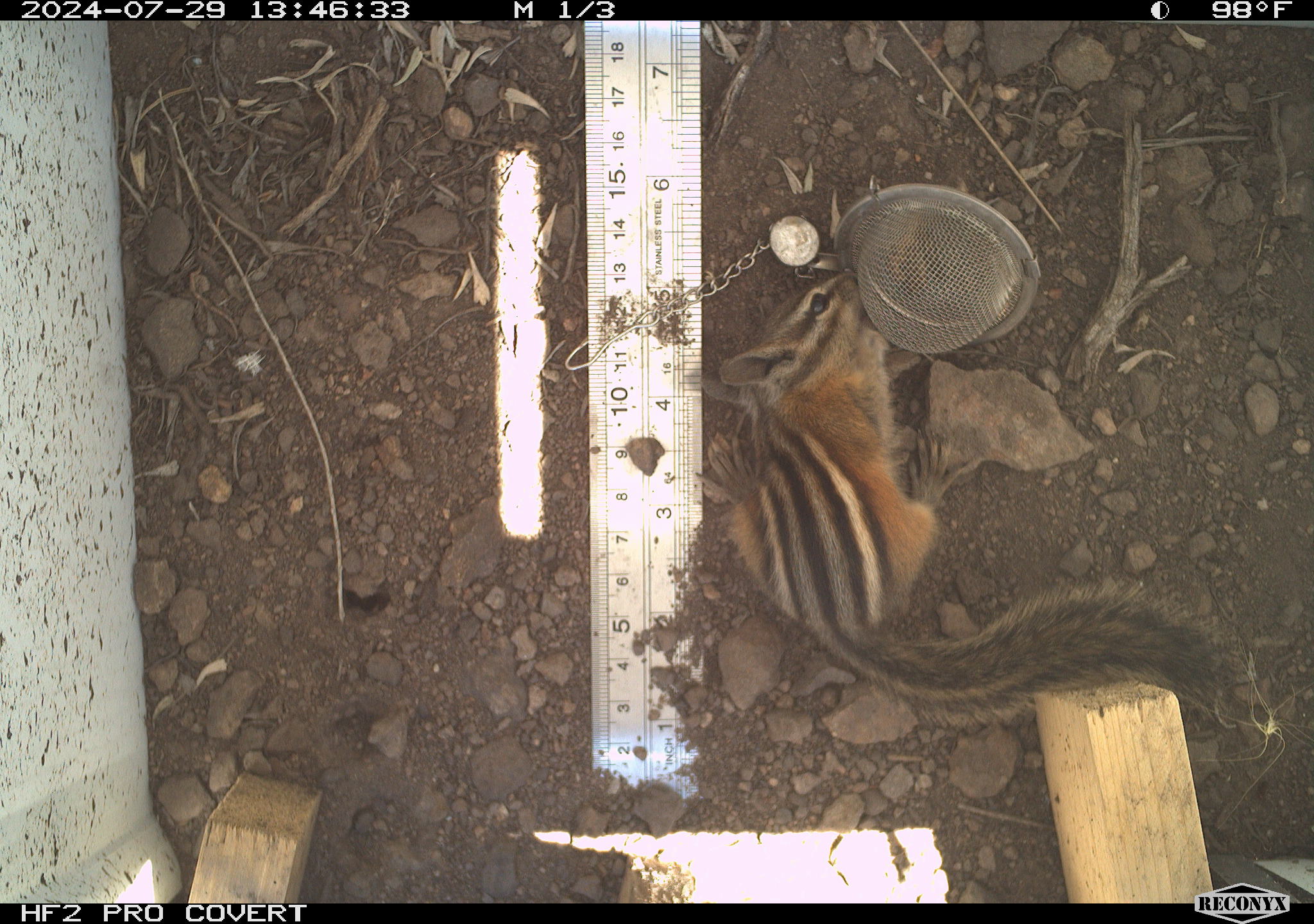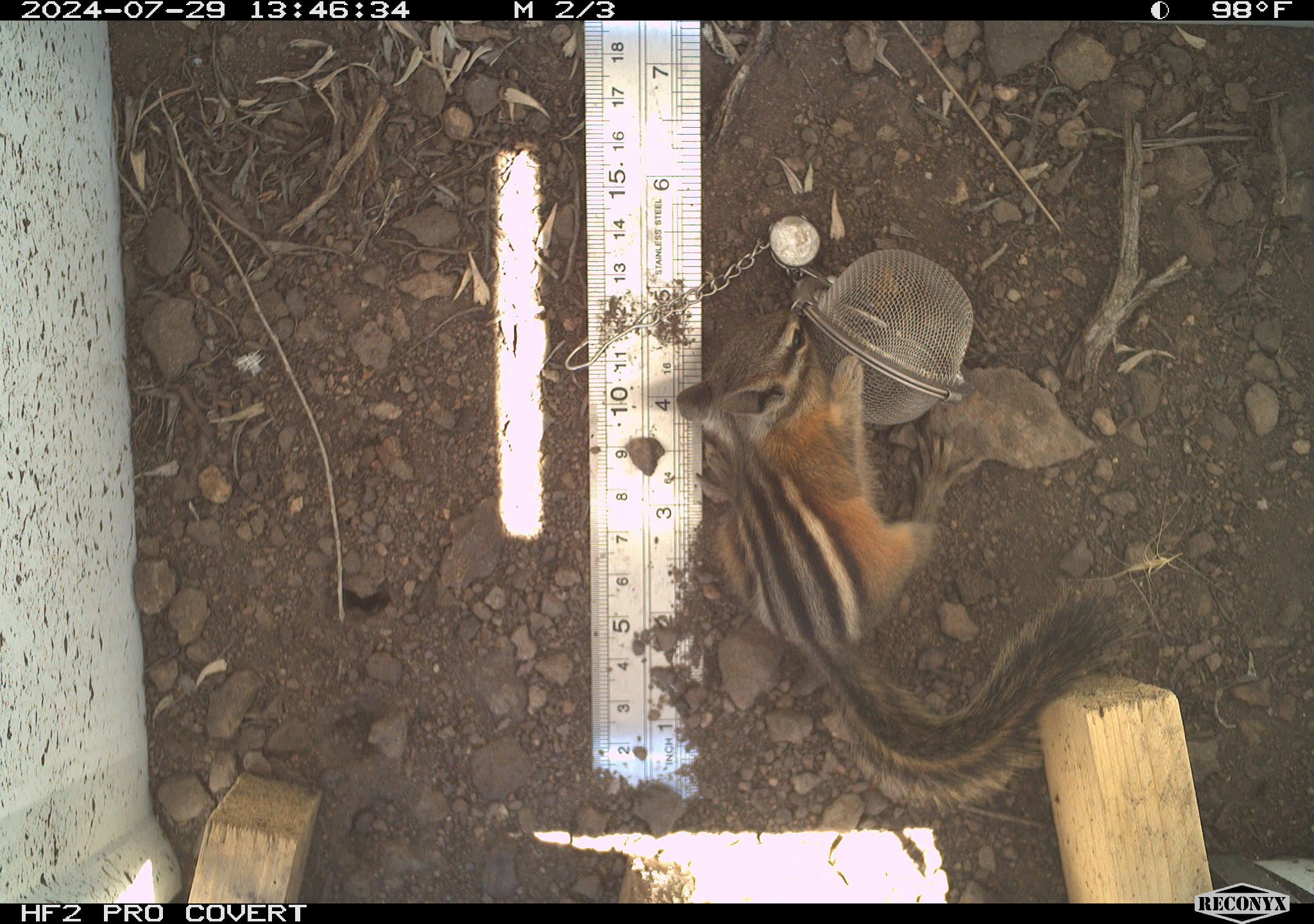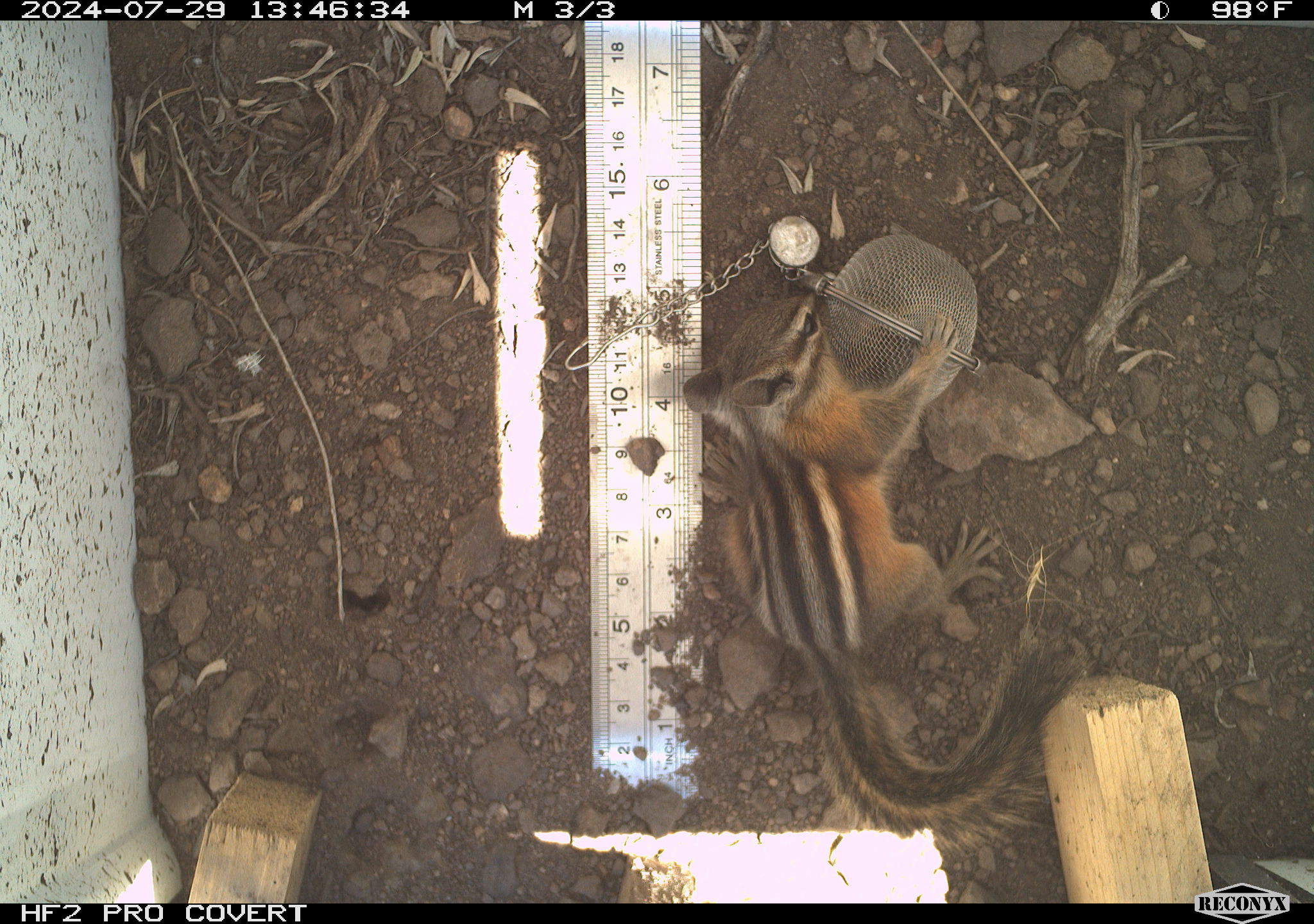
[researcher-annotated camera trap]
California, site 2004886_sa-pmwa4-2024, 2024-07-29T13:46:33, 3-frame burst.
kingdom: Animalia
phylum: Chordata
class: Mammalia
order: Rodentia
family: Sciuridae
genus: Neotamias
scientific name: Neotamias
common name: western chipmunks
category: neotamias species